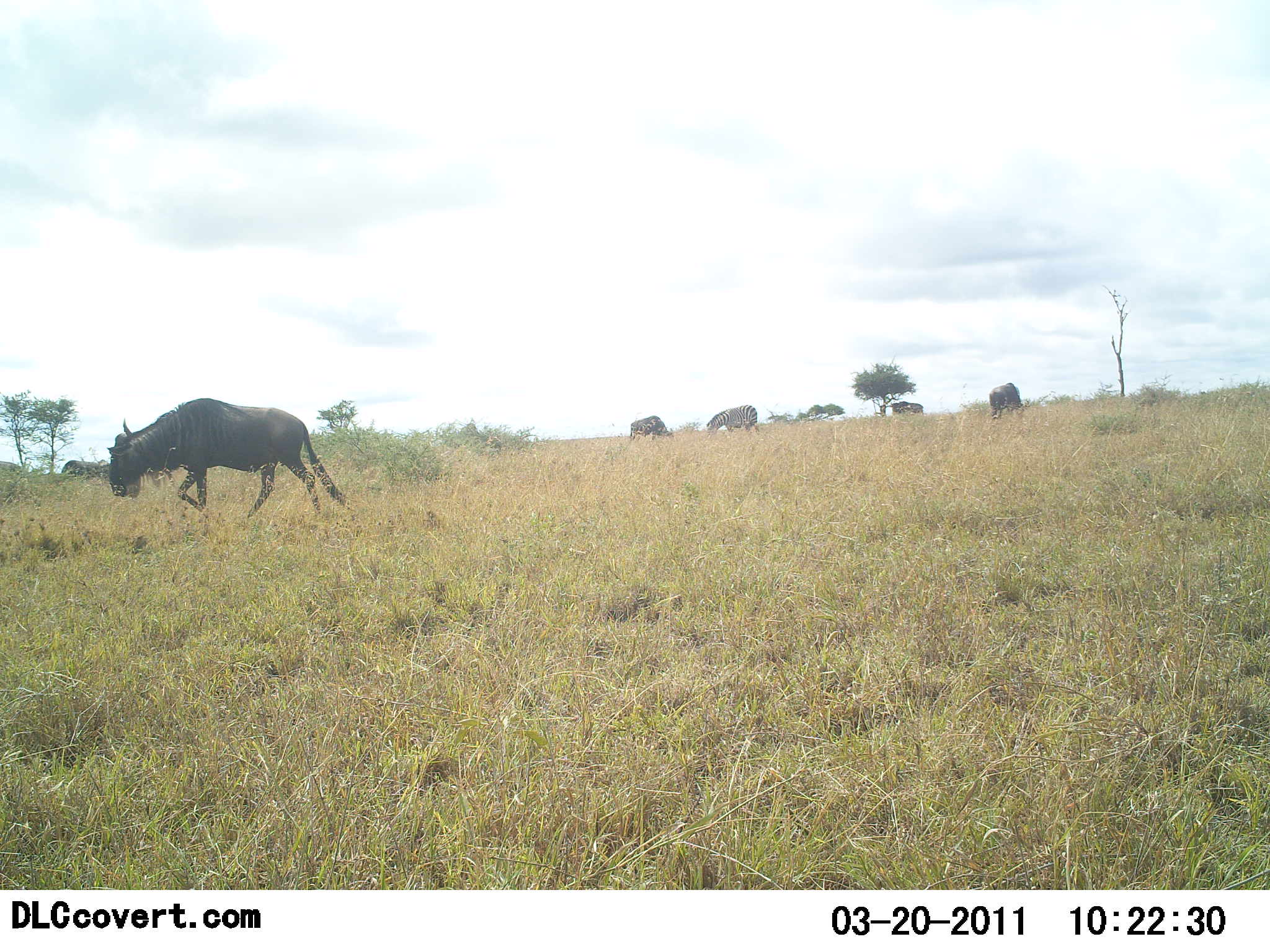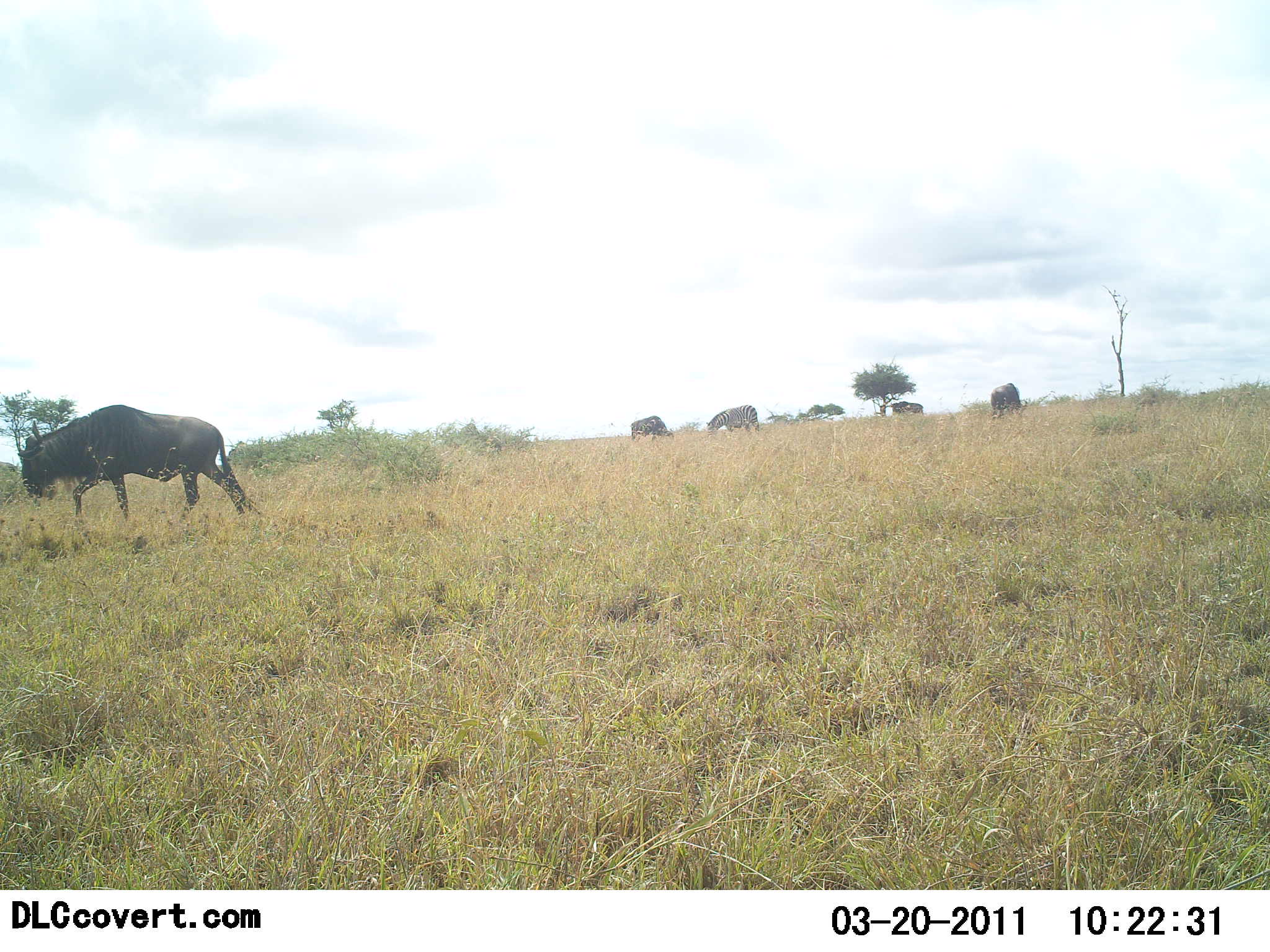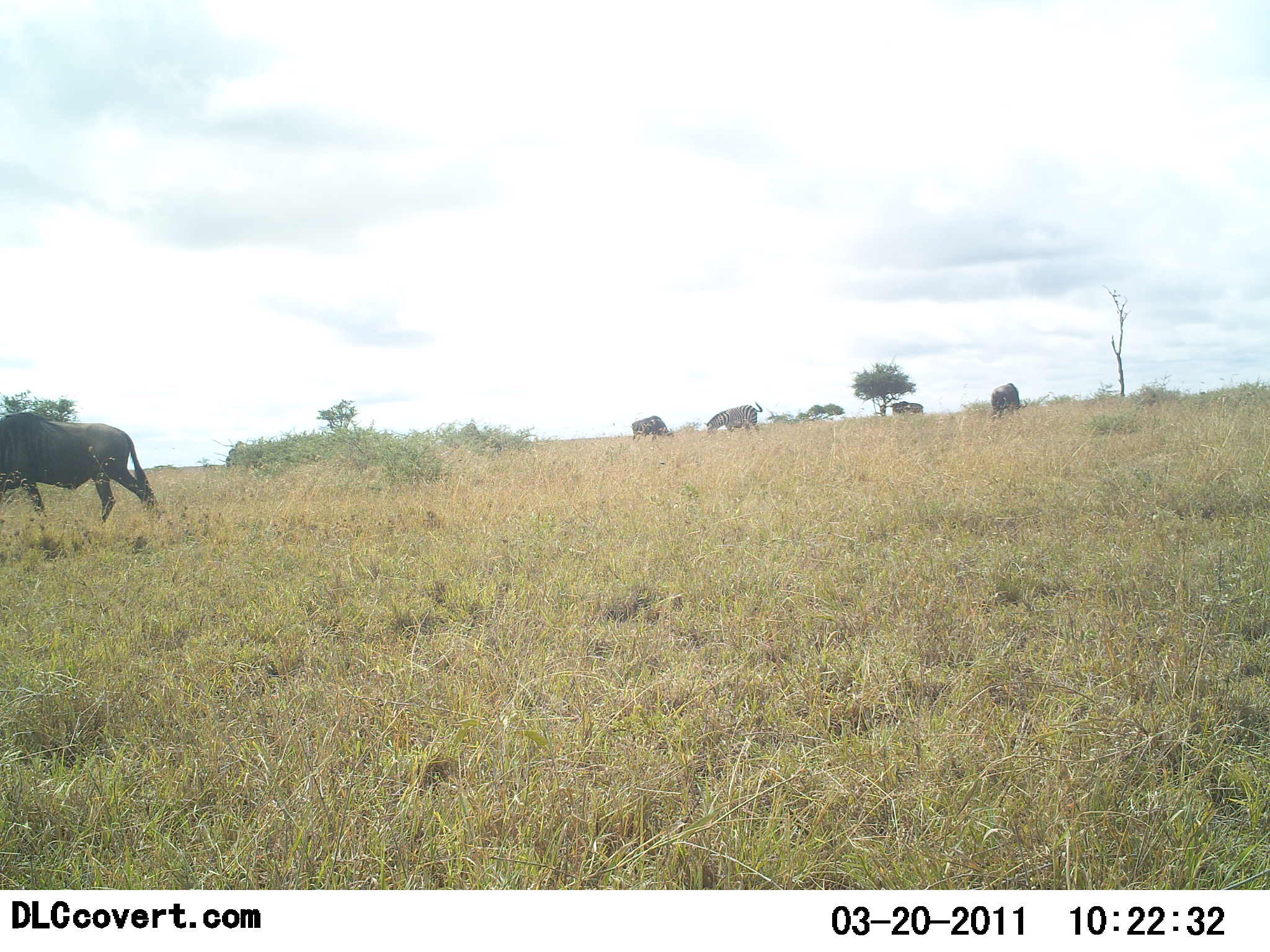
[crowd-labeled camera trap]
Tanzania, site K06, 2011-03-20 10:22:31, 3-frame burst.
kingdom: Animalia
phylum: Chordata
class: Mammalia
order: Artiodactyla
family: Bovidae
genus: Connochaetes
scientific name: Connochaetes taurinus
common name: blue wildebeest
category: wildebeest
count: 5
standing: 13%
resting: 0%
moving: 87%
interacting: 0%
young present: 0%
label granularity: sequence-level